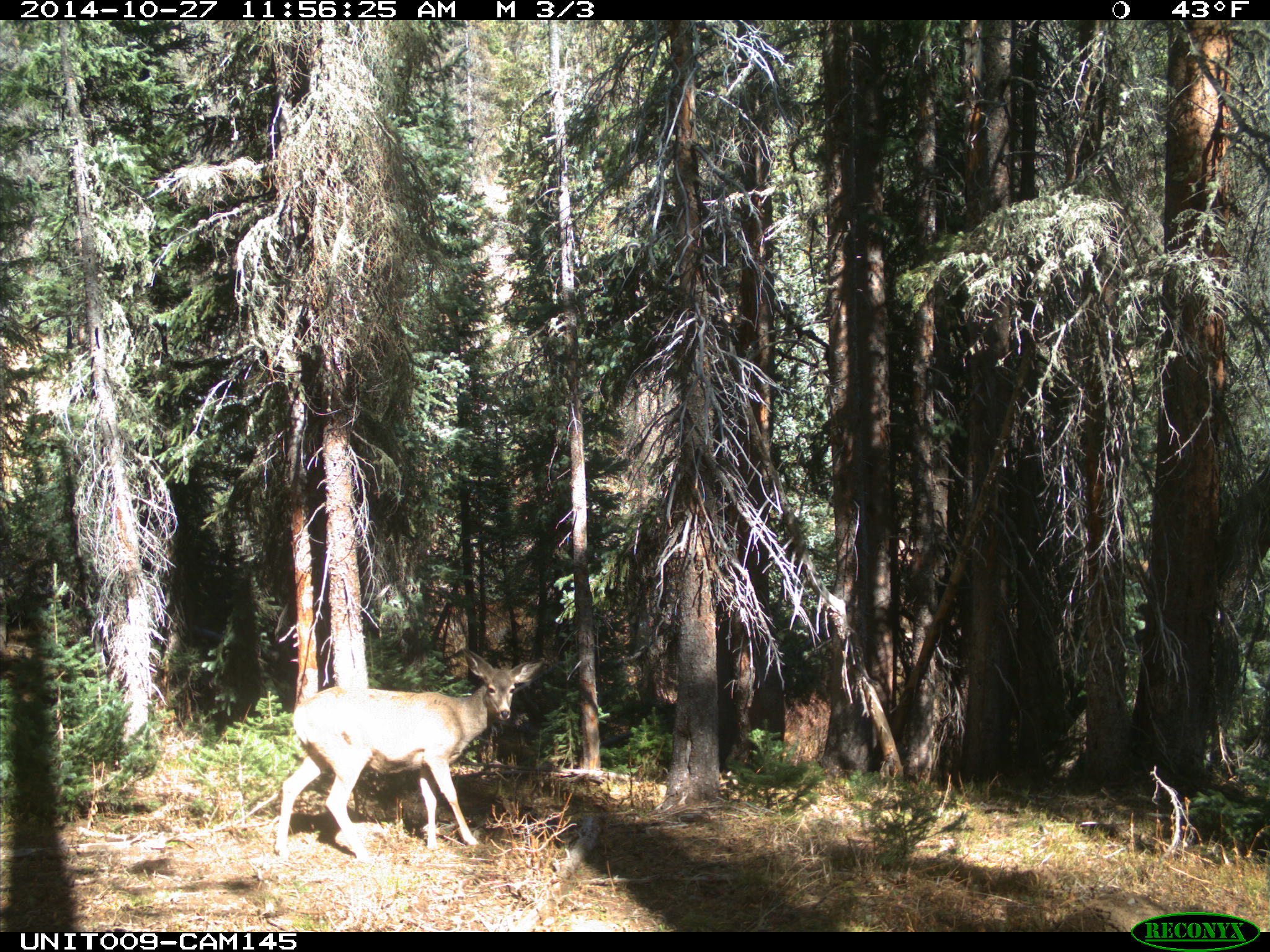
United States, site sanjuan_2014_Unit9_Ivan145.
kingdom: Animalia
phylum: Chordata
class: Mammalia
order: Artiodactyla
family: Cervidae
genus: Odocoileus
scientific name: Odocoileus hemionus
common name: mule deer